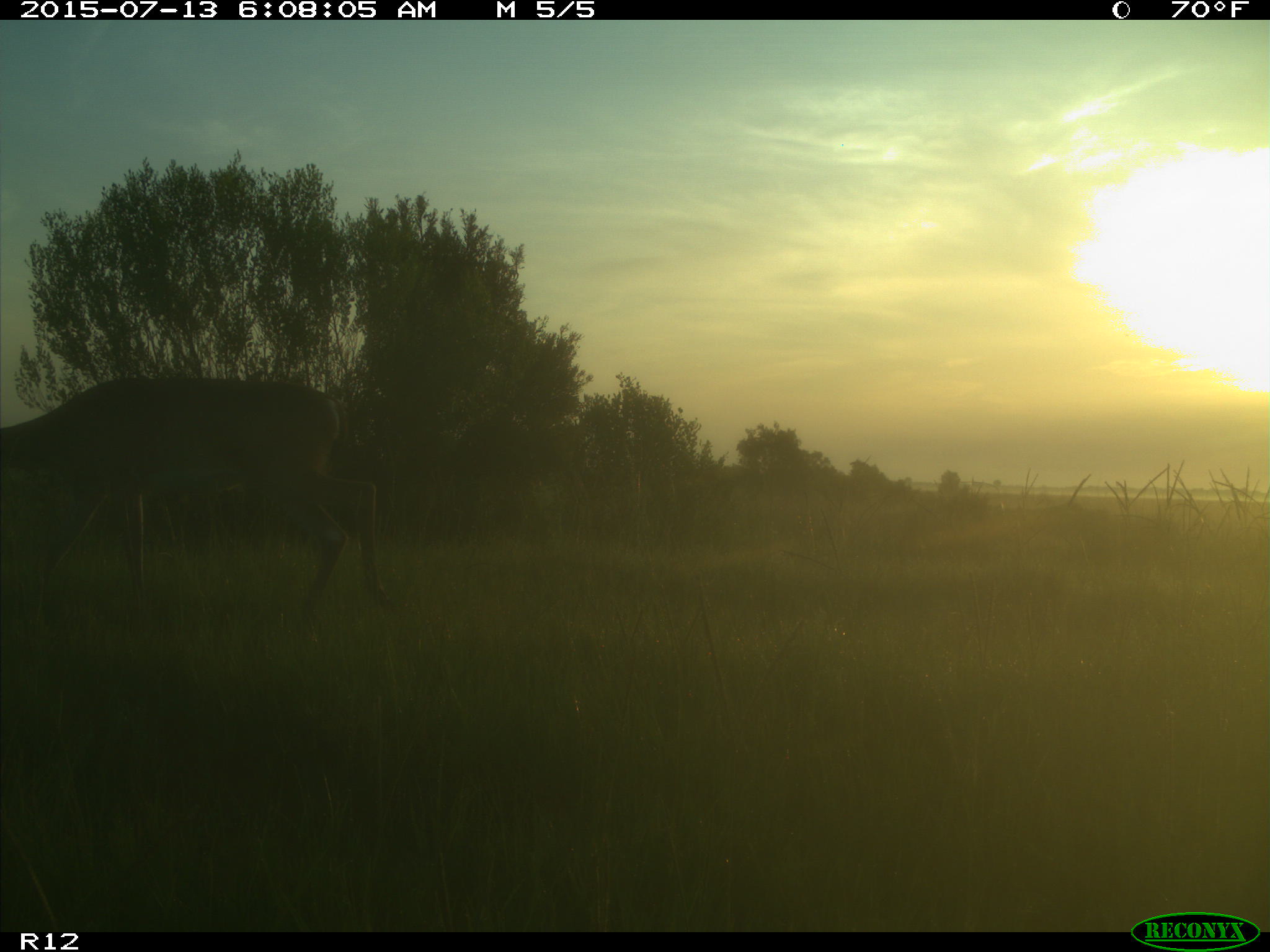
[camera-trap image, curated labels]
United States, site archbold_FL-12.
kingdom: Animalia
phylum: Chordata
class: Mammalia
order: Artiodactyla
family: Cervidae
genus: Odocoileus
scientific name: Odocoileus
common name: deer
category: unidentified deer